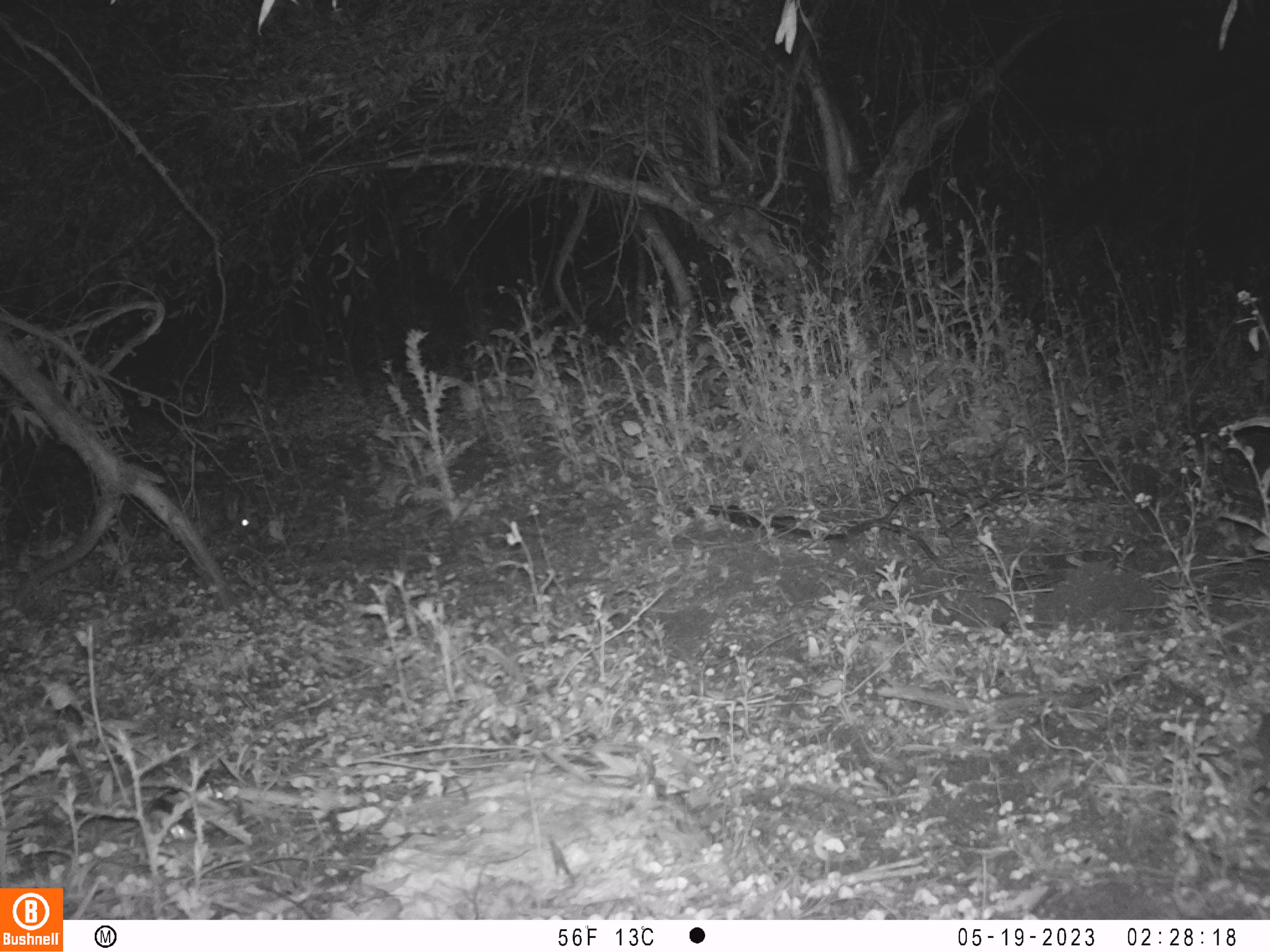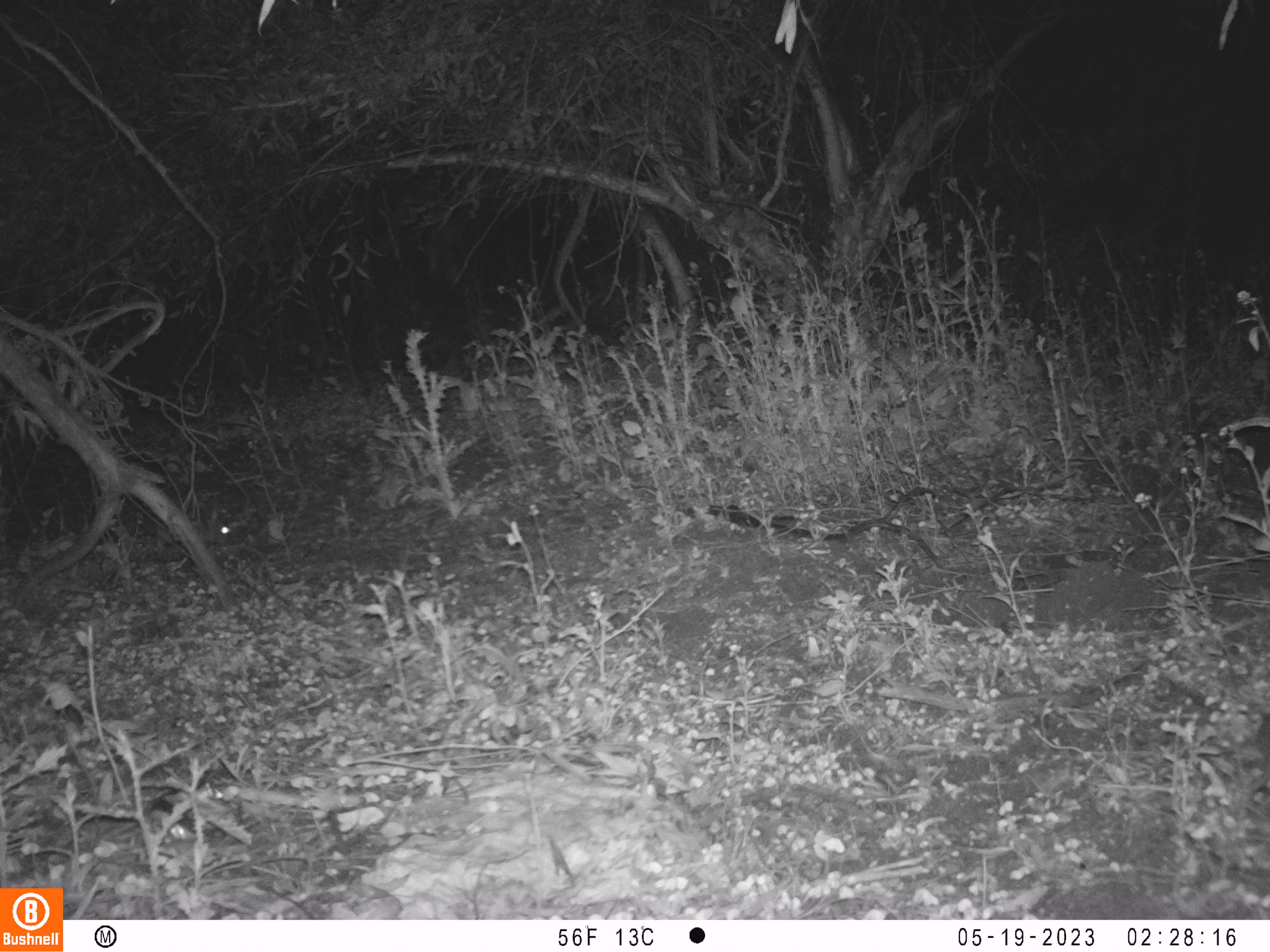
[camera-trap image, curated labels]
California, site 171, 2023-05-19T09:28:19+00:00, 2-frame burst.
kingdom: Animalia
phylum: Chordata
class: Mammalia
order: Lagomorpha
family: Leporidae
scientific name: Leporidae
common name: rabbit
Rabbit (Leporidae).